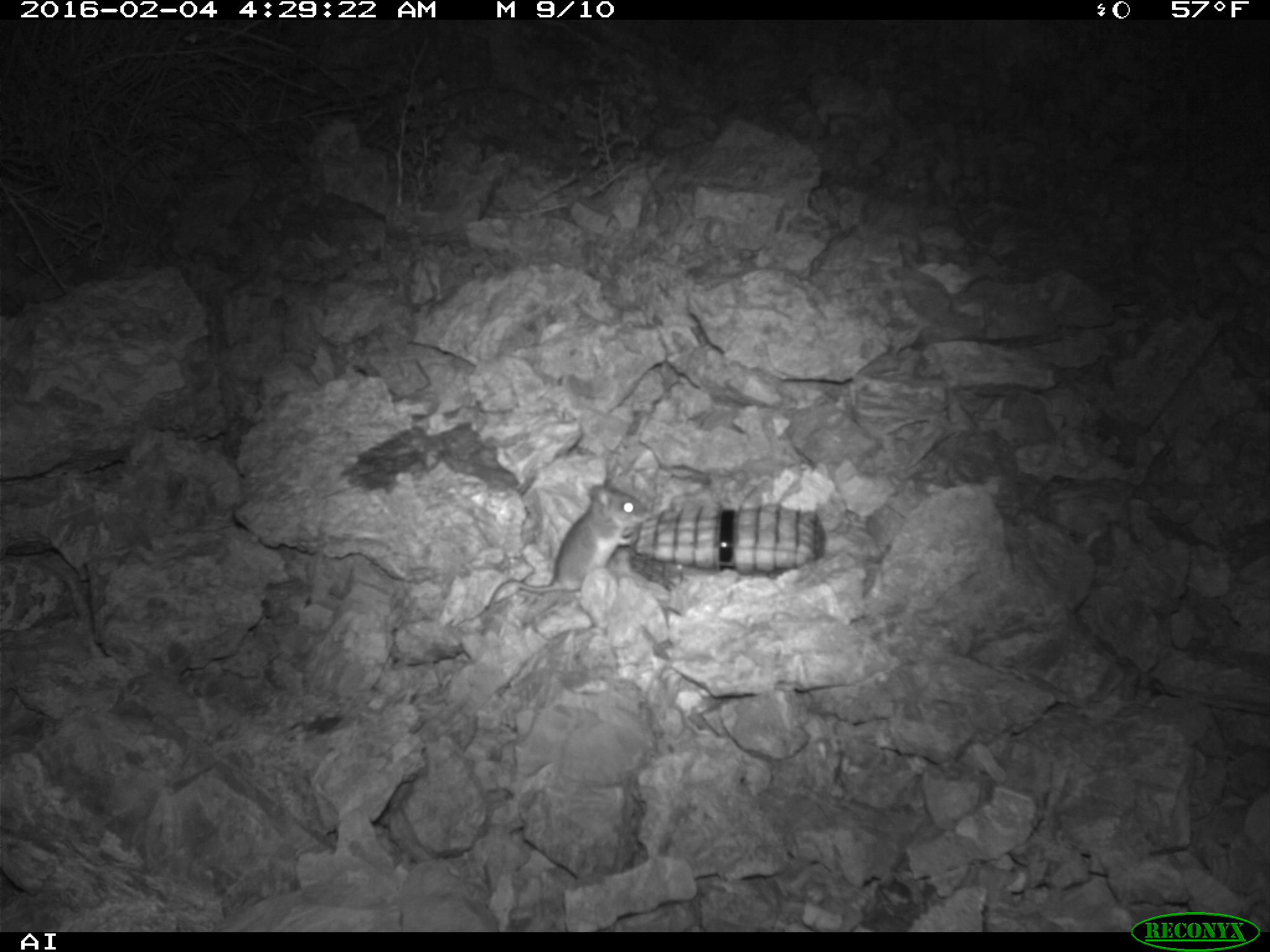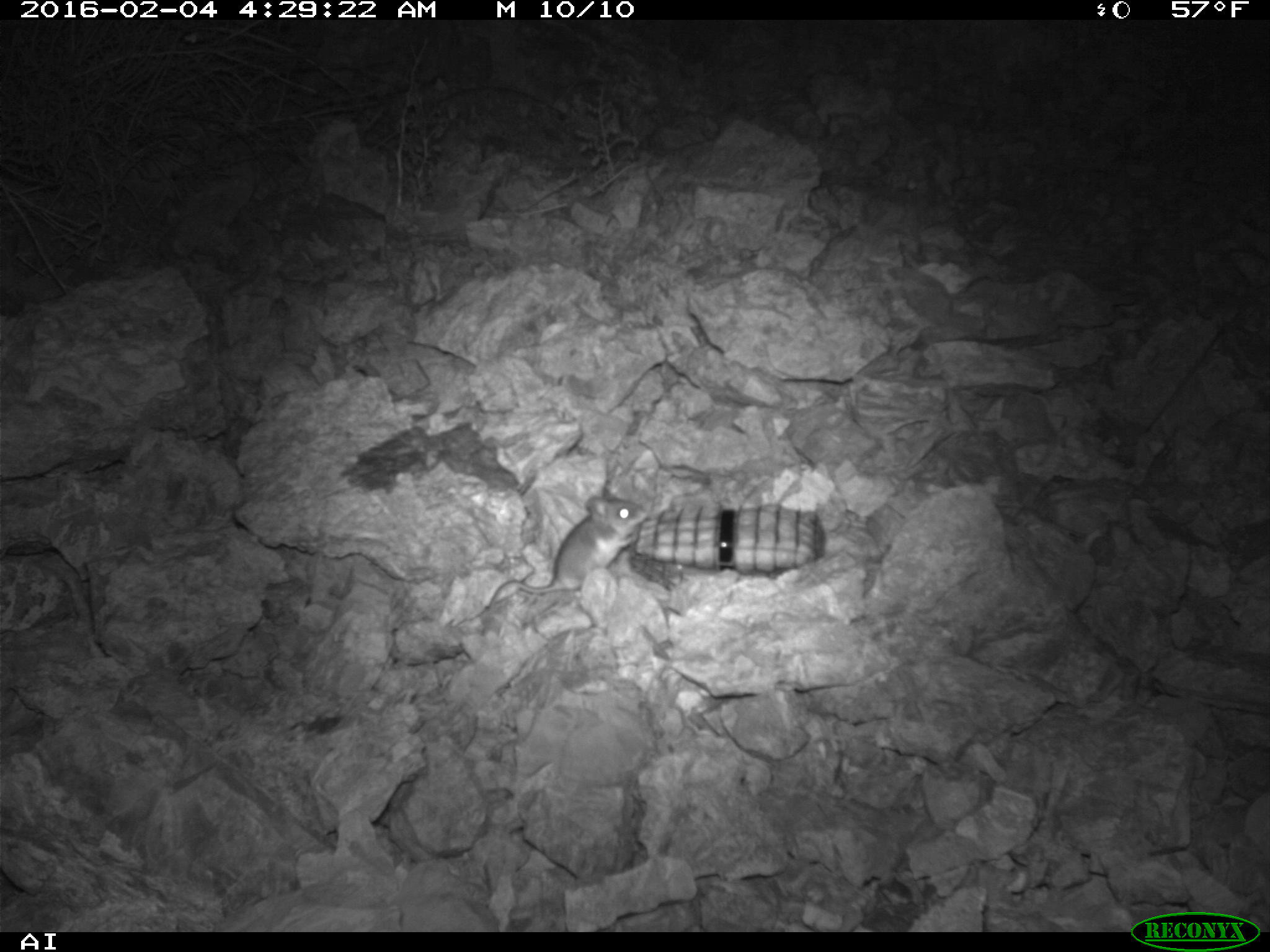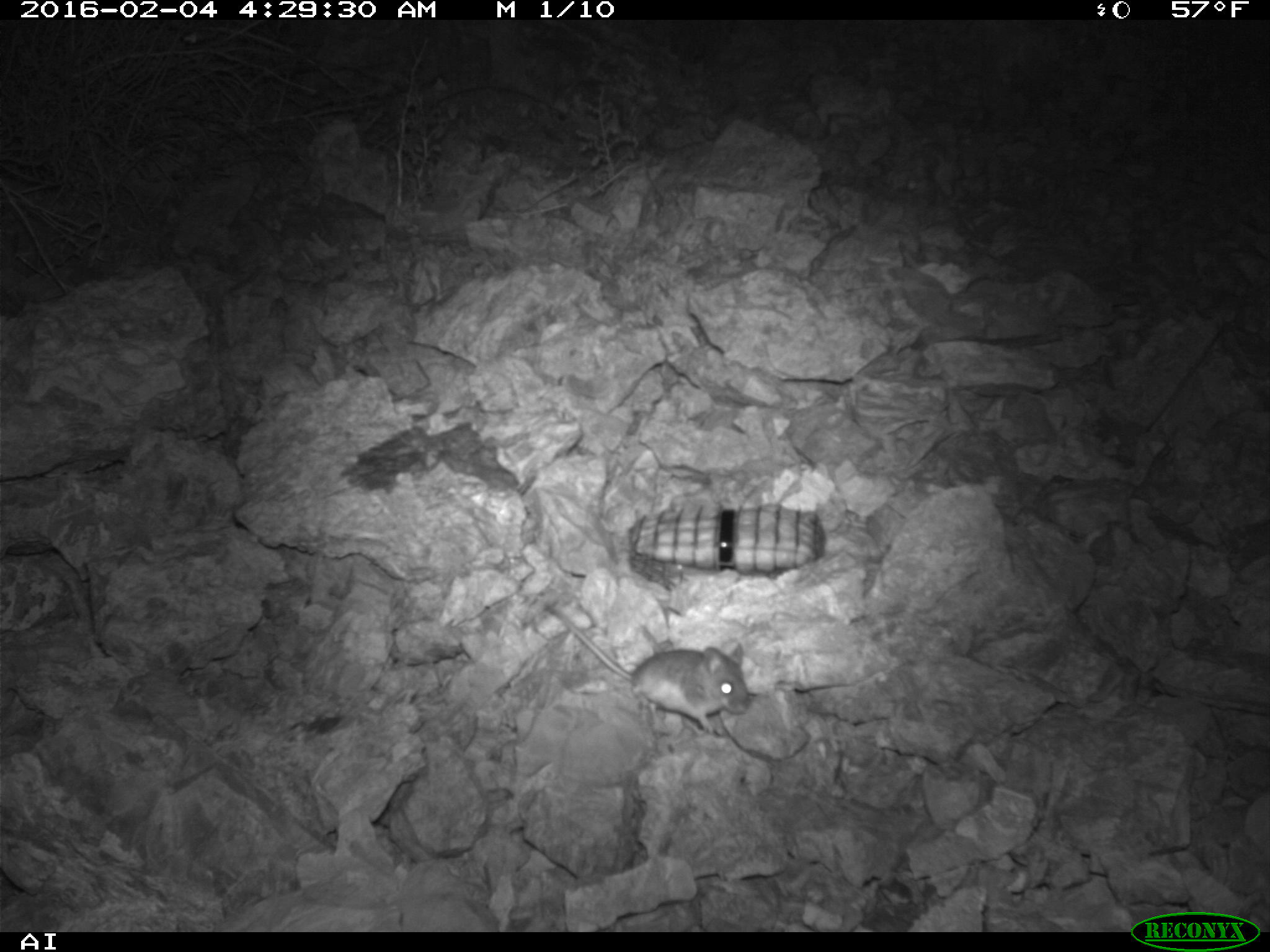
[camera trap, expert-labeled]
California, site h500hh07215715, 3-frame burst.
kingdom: Animalia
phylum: Chordata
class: Mammalia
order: Rodentia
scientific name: Rodentia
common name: rodent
Rodent (Rodentia).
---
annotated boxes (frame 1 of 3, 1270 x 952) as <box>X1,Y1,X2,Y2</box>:
rodent: <box>485,469,652,612</box>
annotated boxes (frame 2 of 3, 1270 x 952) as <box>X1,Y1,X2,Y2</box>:
rodent: <box>487,487,646,609</box>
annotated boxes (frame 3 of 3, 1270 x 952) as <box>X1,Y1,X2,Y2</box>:
rodent: <box>544,607,749,733</box>